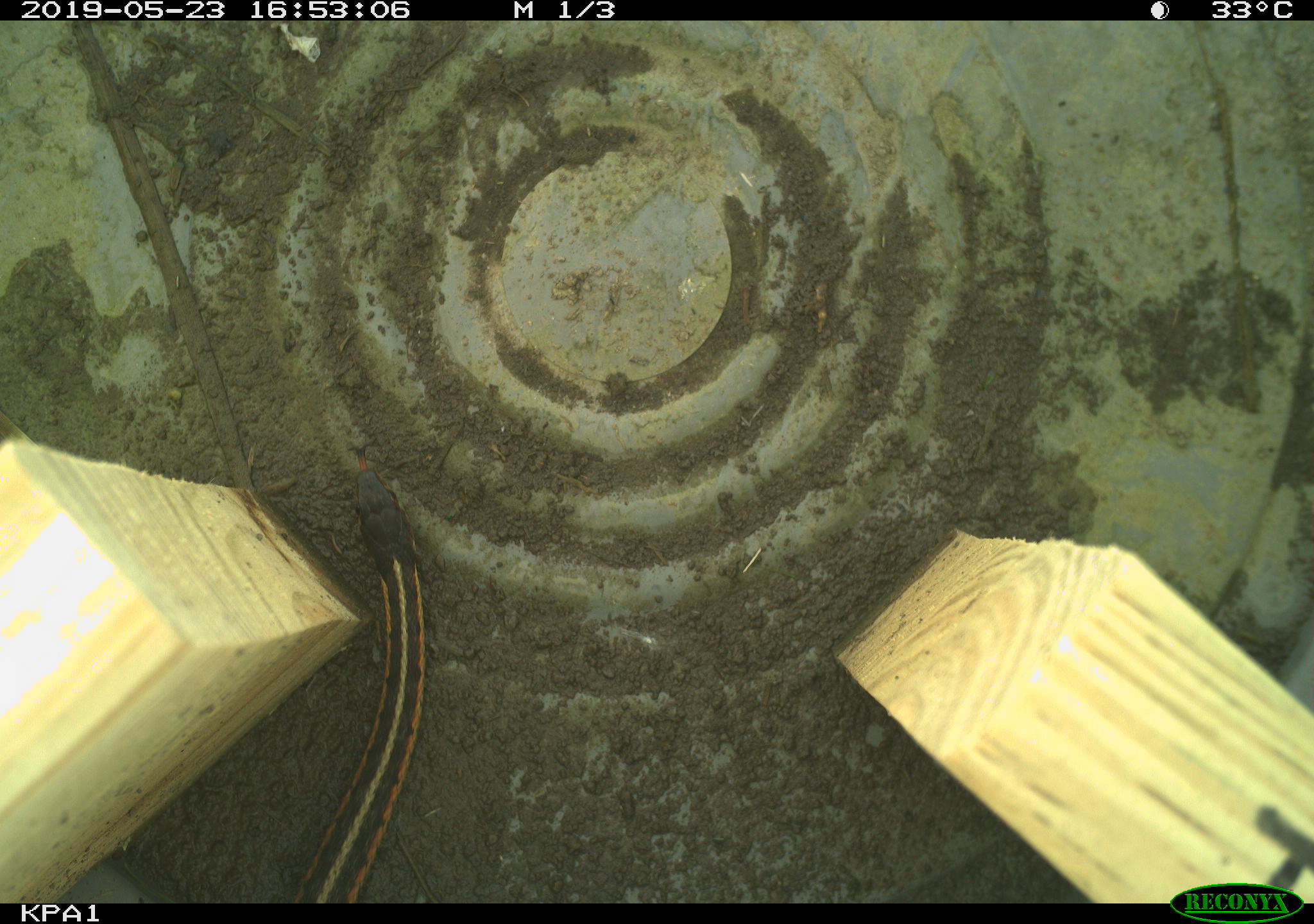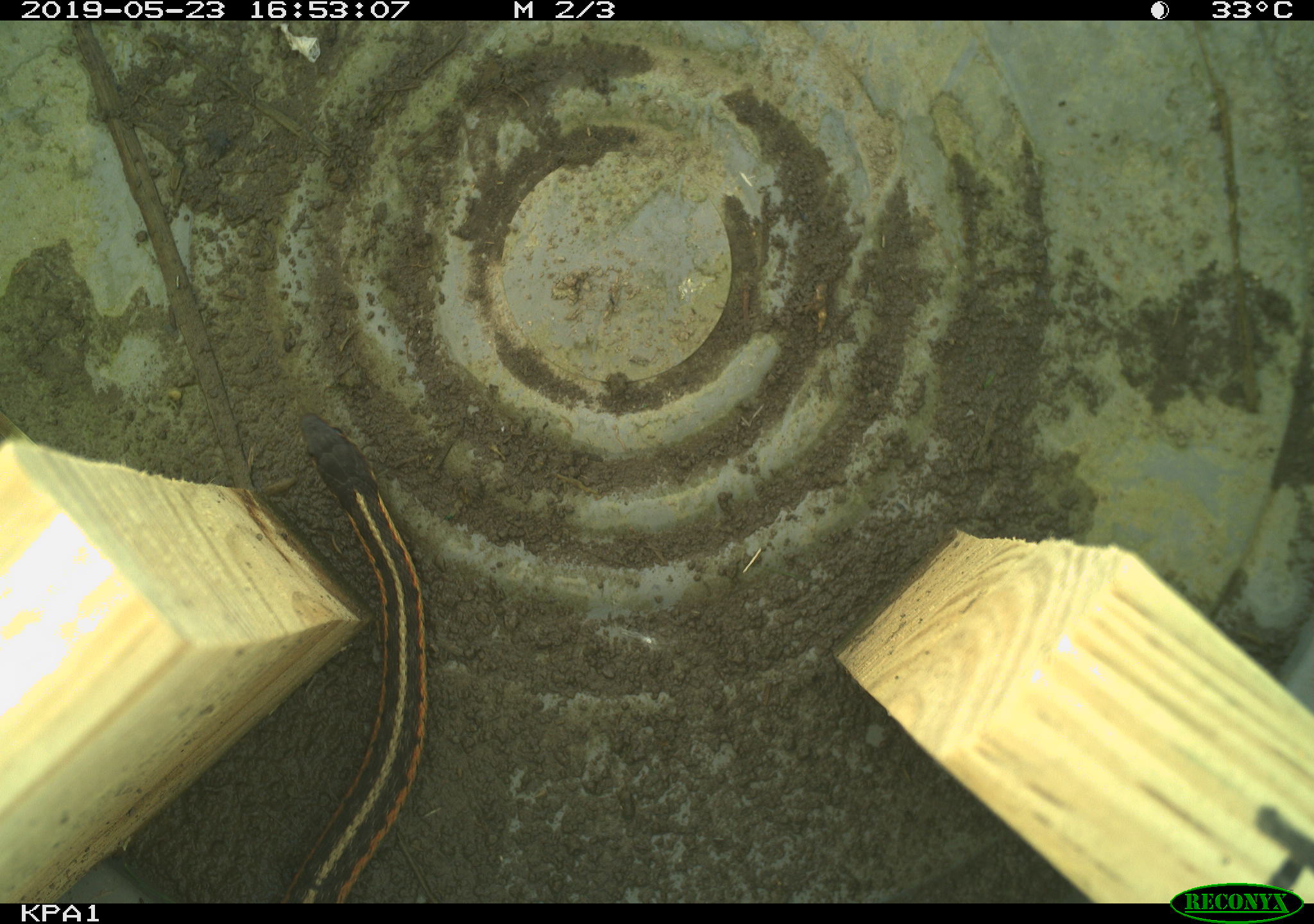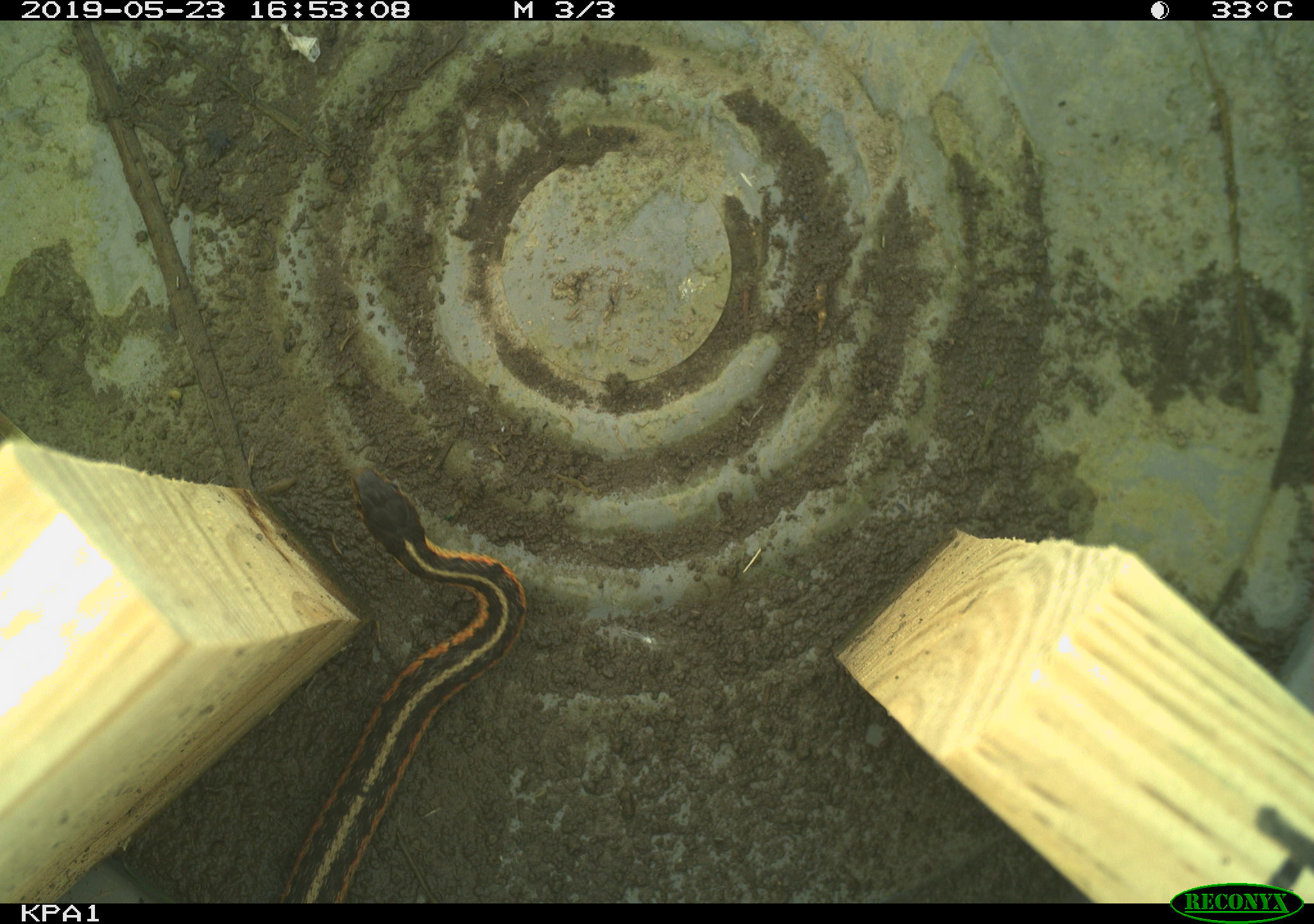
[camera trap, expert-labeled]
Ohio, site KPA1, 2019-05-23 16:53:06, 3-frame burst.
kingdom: Animalia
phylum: Chordata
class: Reptilia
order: Squamata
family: Colubridae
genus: Thamnophis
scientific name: Thamnophis sirtalis sirtalis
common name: eastern gartersnake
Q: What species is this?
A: Eastern gartersnake (Thamnophis sirtalis sirtalis).